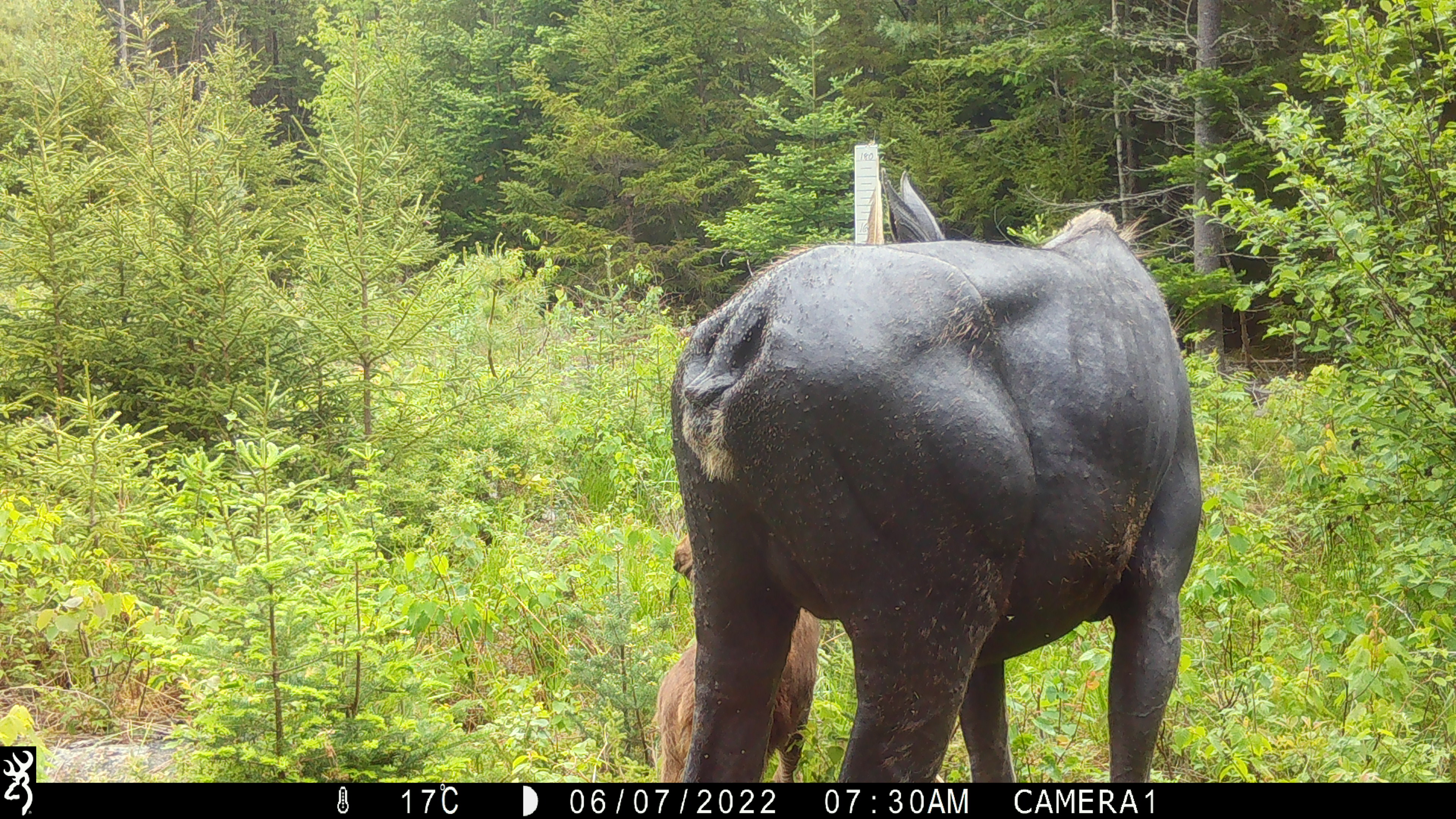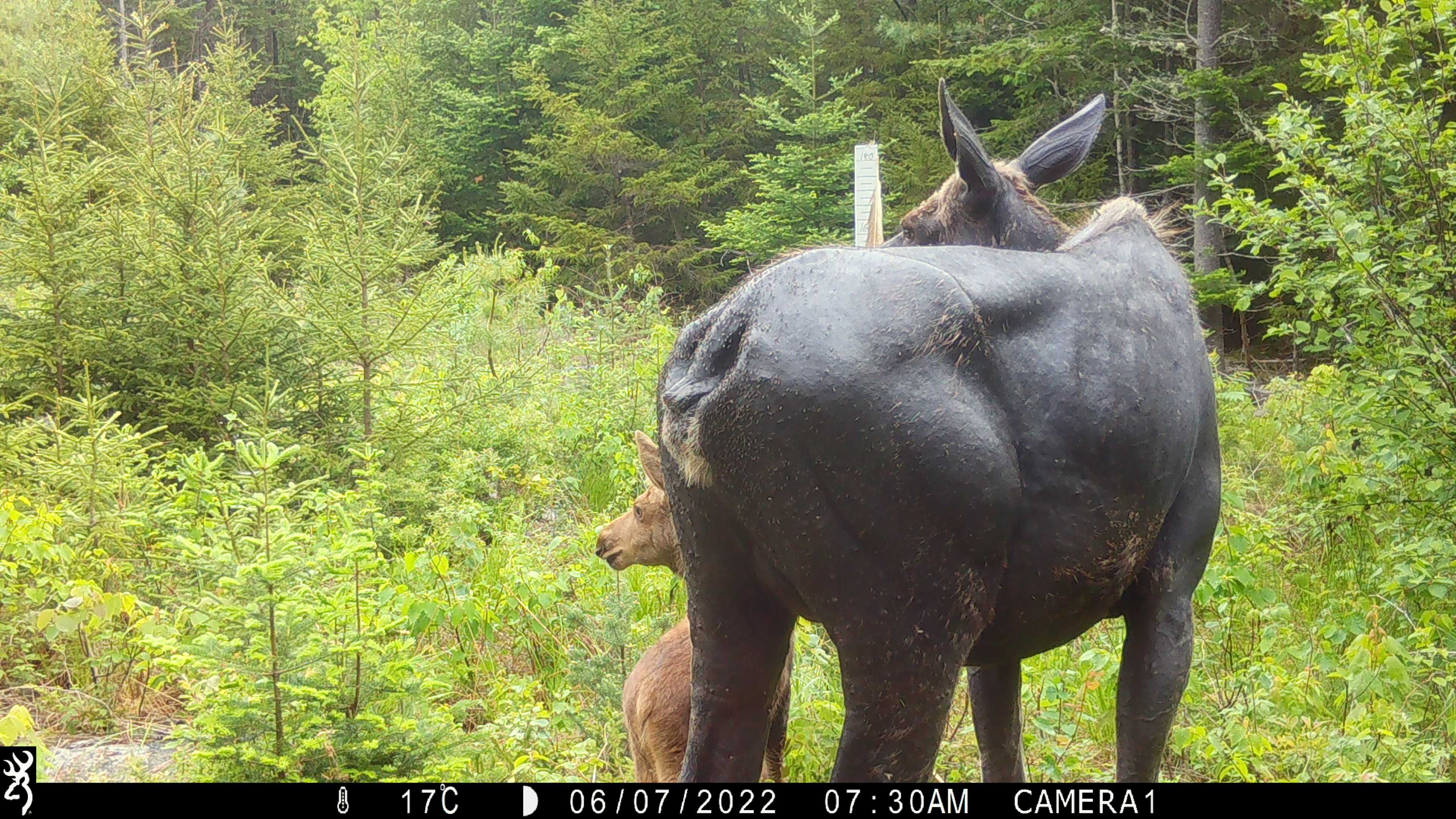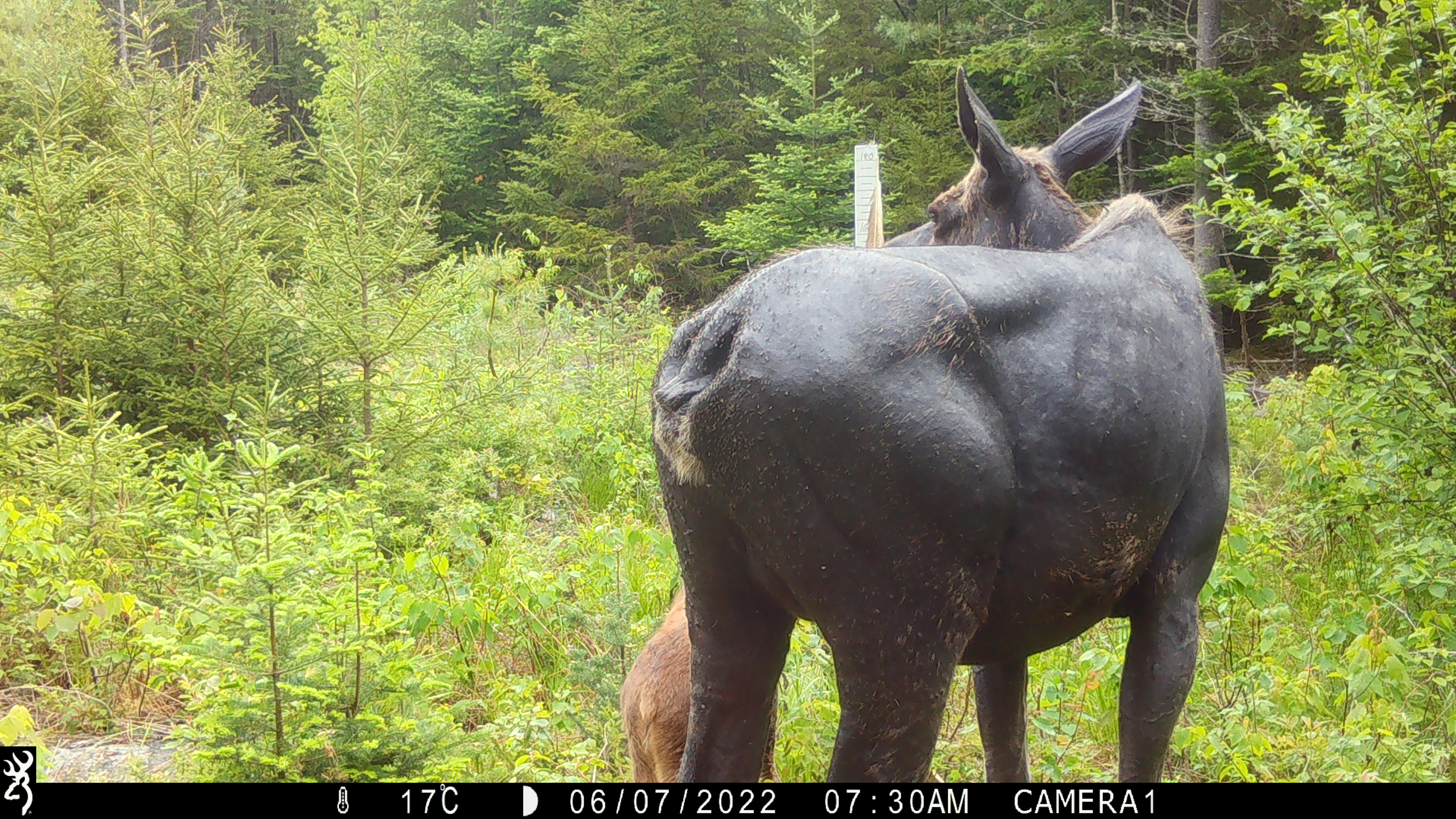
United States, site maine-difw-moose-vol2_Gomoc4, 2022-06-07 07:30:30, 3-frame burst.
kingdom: Animalia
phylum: Chordata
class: Mammalia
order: Artiodactyla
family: Cervidae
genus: Alces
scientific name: Alces alces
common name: moose